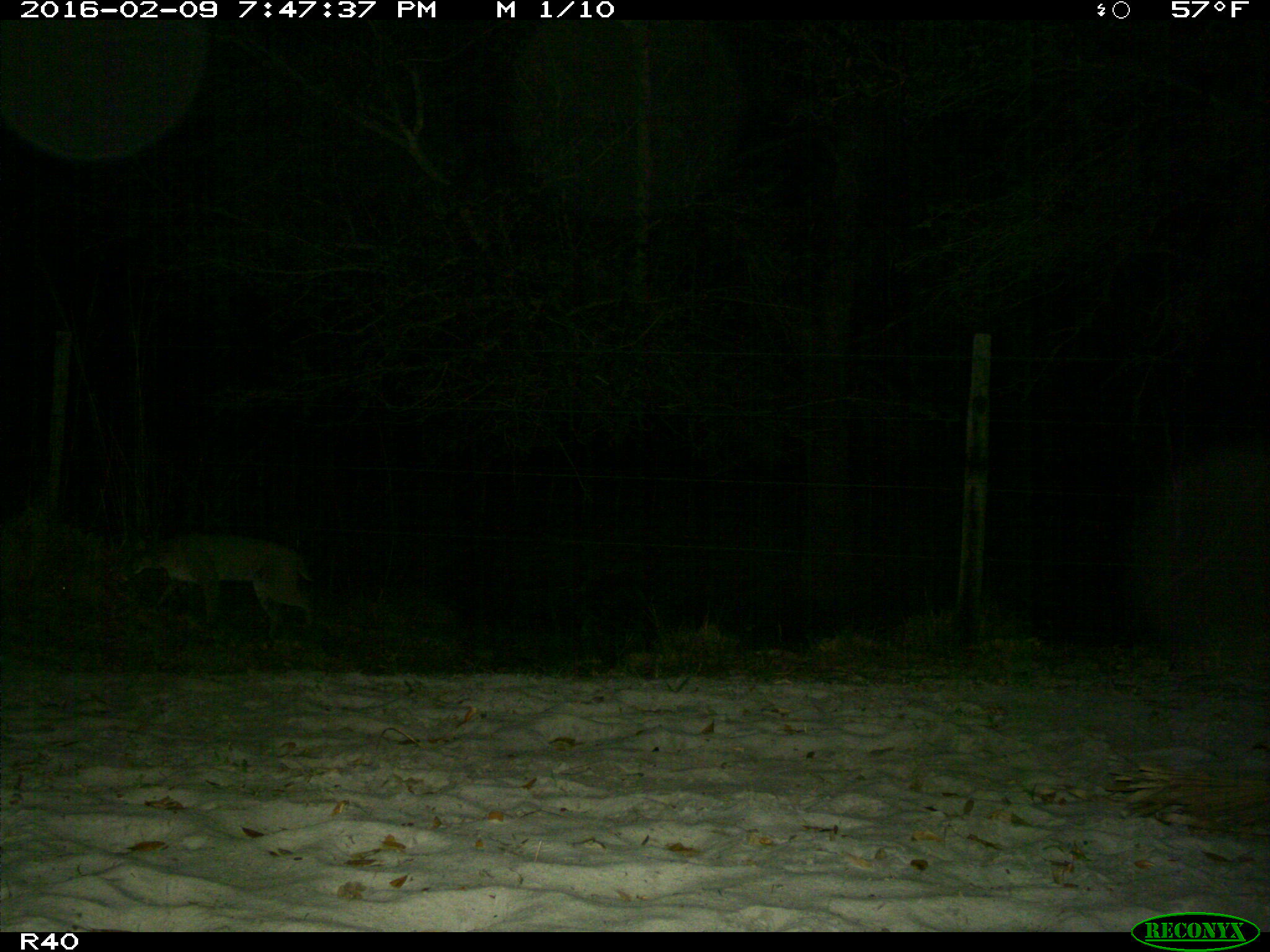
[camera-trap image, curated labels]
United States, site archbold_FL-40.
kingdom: Animalia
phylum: Chordata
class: Mammalia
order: Carnivora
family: Felidae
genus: Lynx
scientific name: Lynx rufus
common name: bobcat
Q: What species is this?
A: Lynx rufus (bobcat).